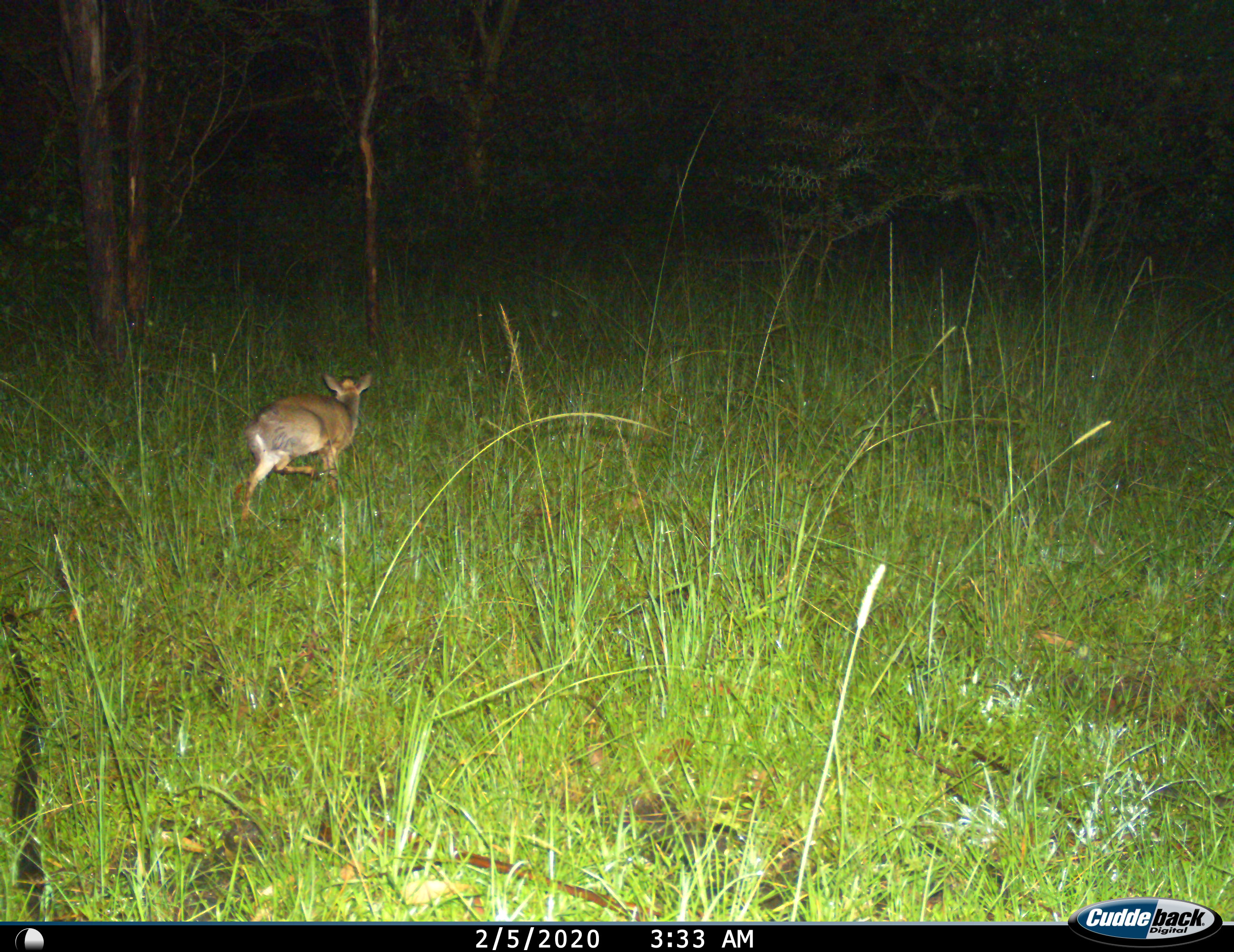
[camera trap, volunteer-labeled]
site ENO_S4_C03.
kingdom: Animalia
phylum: Chordata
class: Mammalia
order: Artiodactyla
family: Bovidae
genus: Madoqua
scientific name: Madoqua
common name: dik-dik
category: dikdik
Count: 1.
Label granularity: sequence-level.